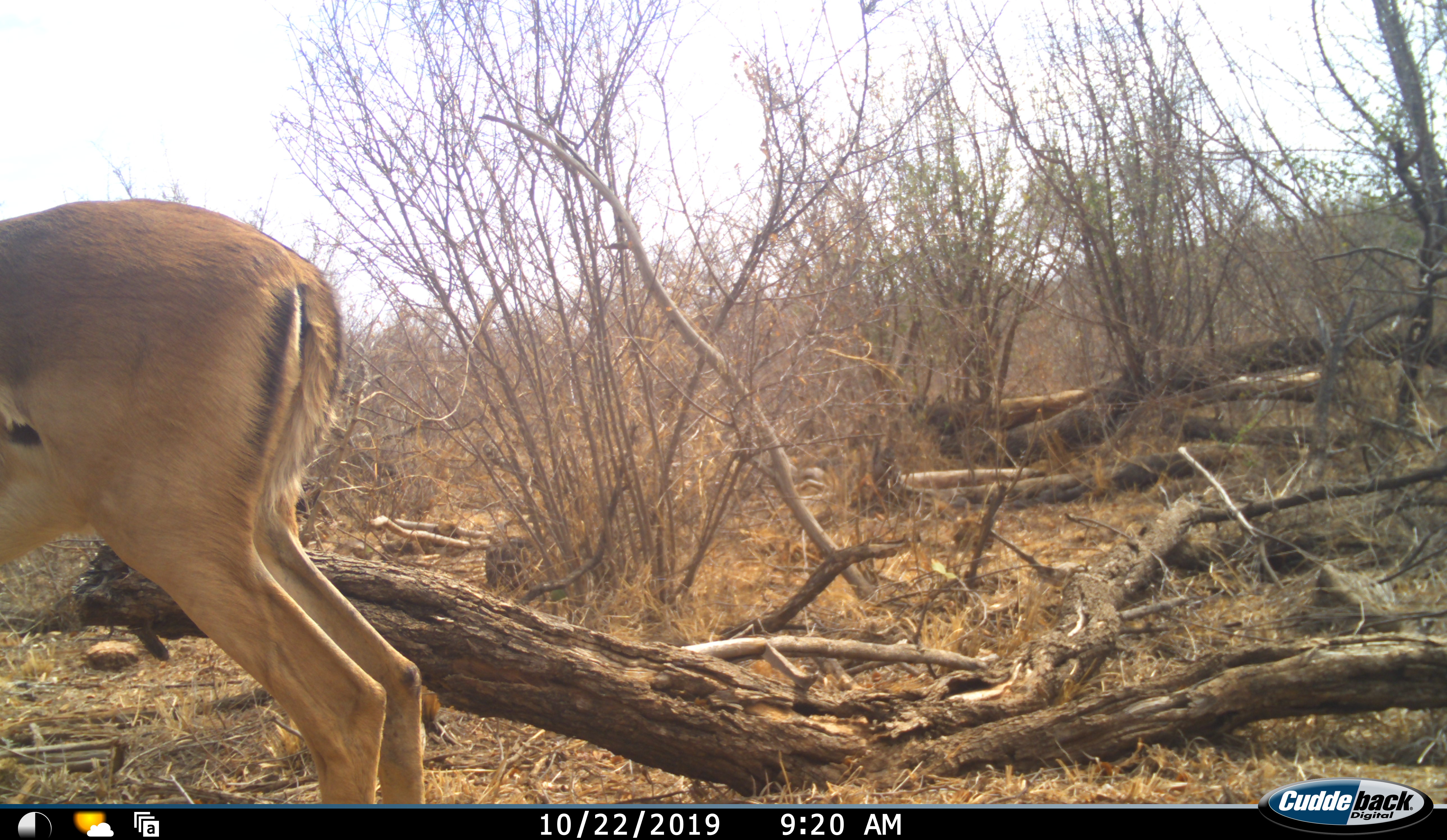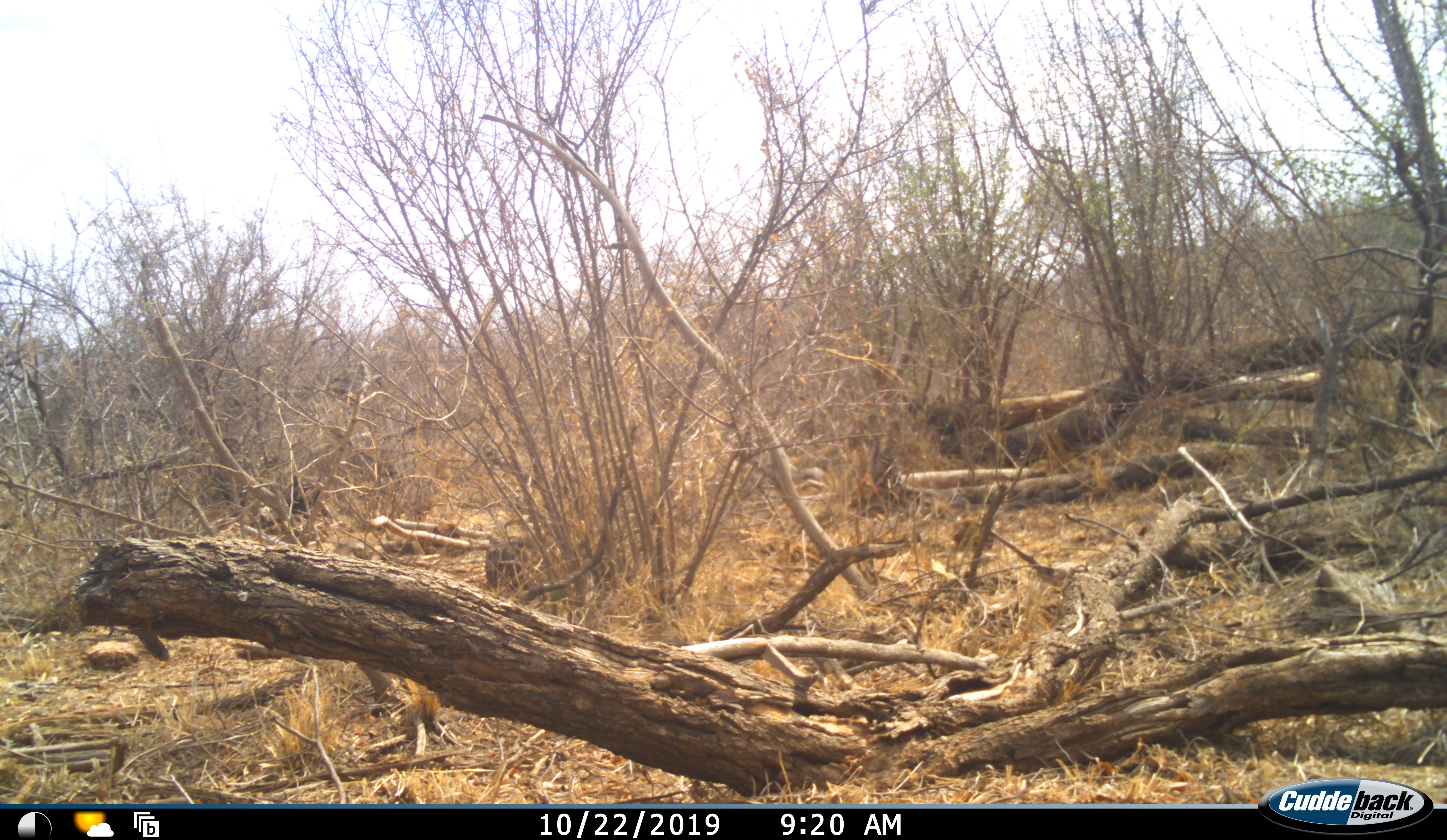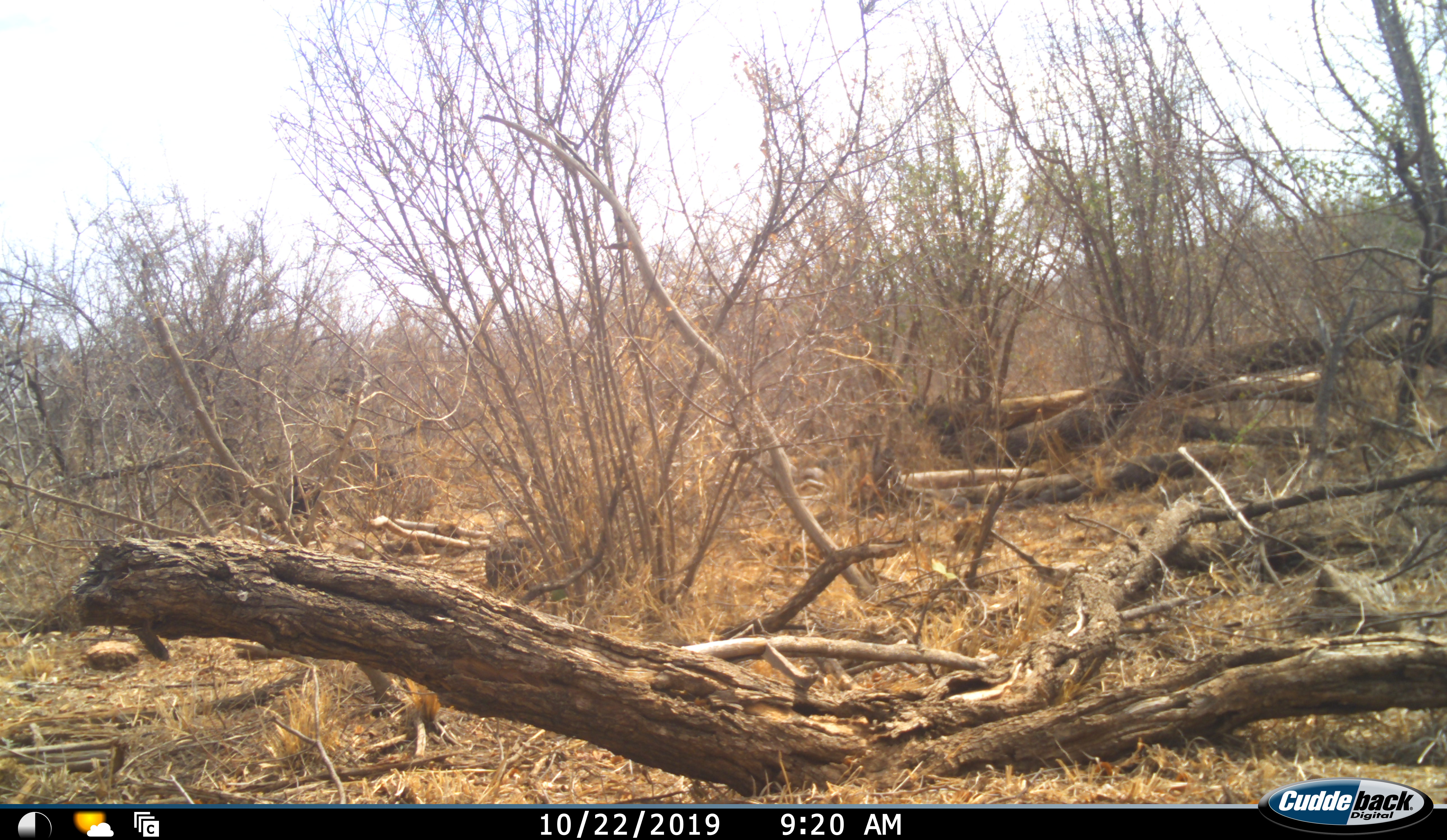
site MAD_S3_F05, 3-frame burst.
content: unidentified animal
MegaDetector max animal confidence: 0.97